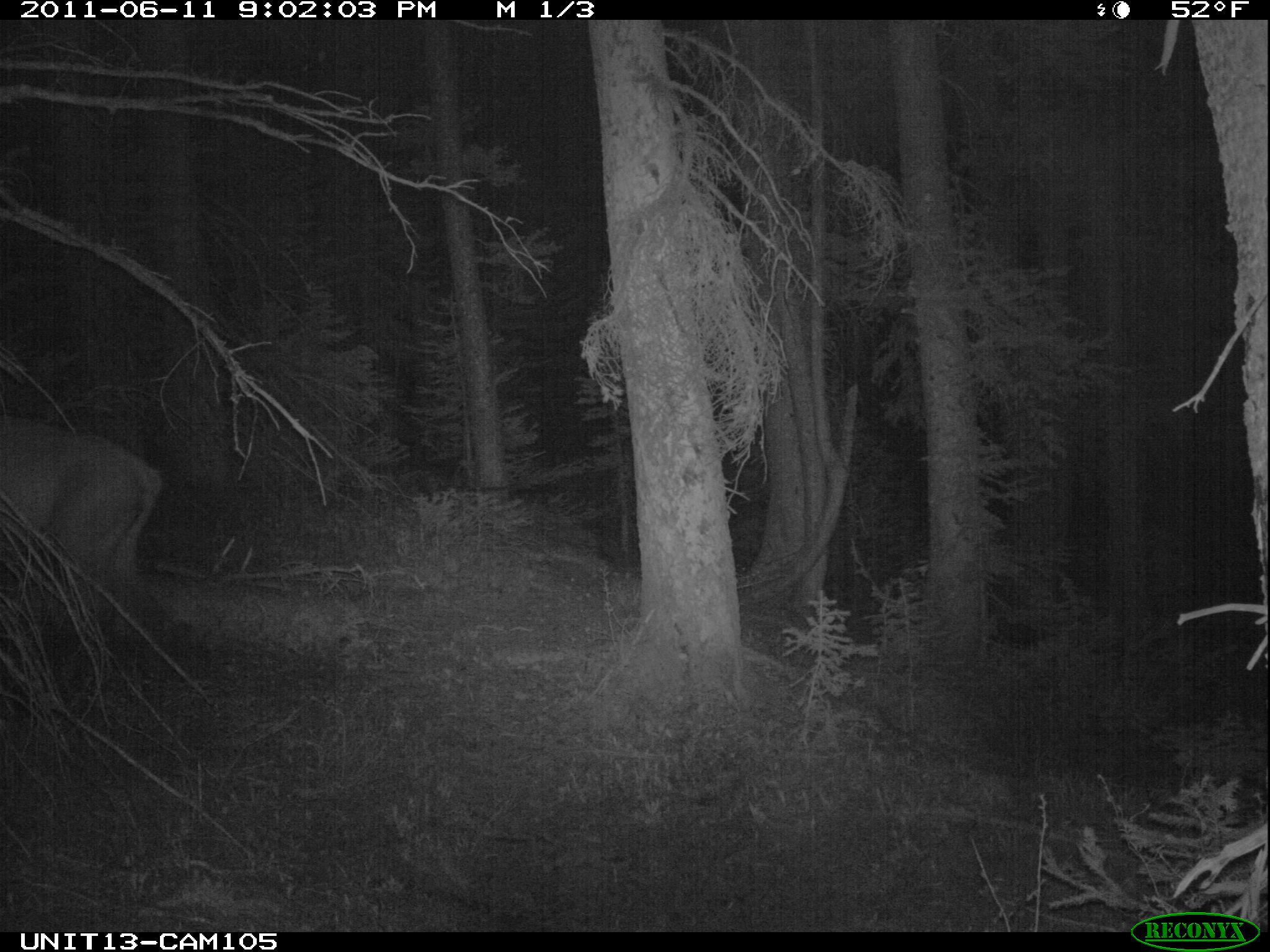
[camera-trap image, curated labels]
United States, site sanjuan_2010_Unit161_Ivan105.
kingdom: Animalia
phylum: Chordata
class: Mammalia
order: Artiodactyla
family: Cervidae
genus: Cervus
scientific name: Cervus elaphus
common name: red deer